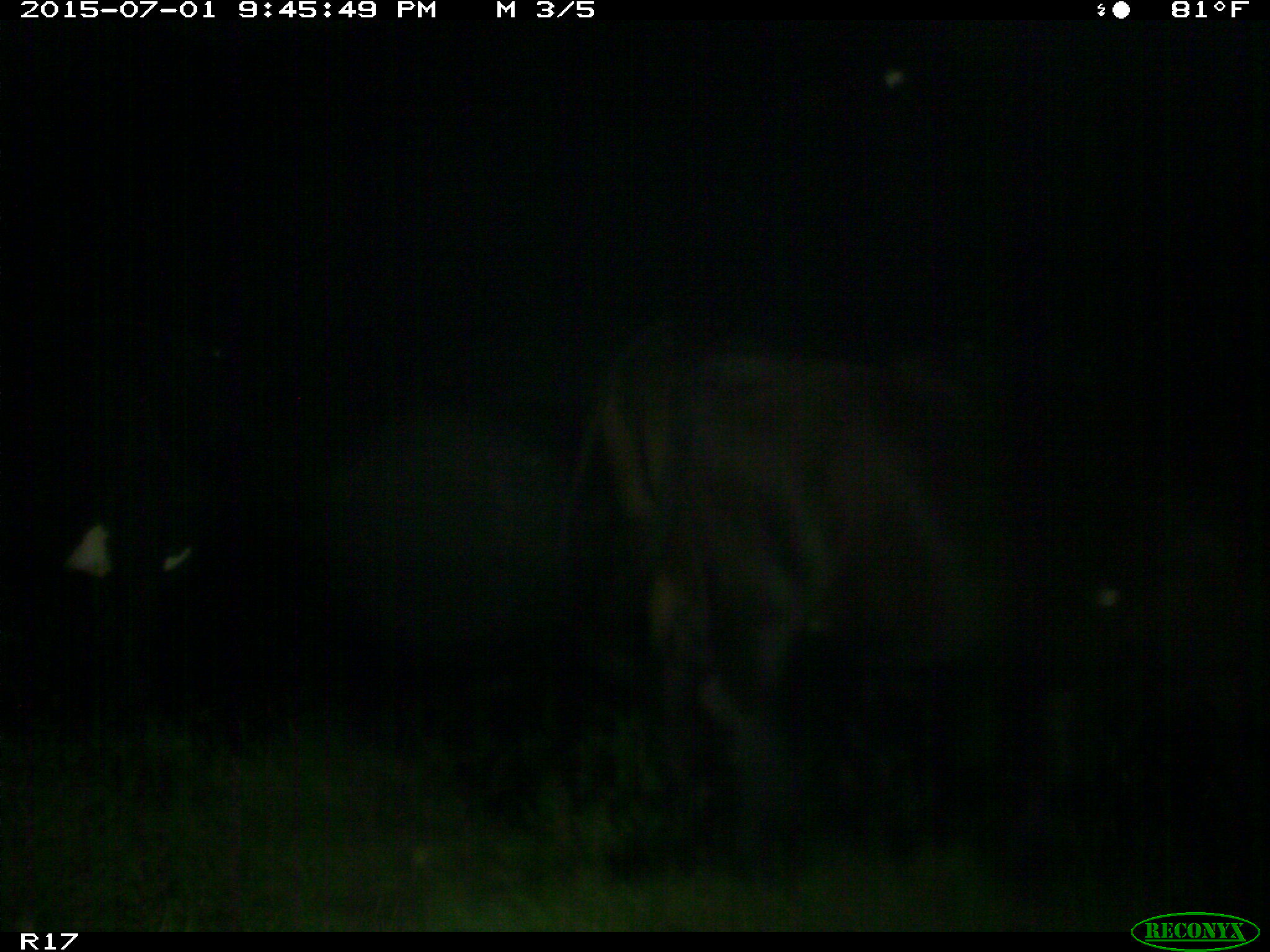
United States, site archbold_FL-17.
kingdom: Animalia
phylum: Chordata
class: Mammalia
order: Artiodactyla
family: Bovidae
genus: Bos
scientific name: Bos taurus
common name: domestic cow